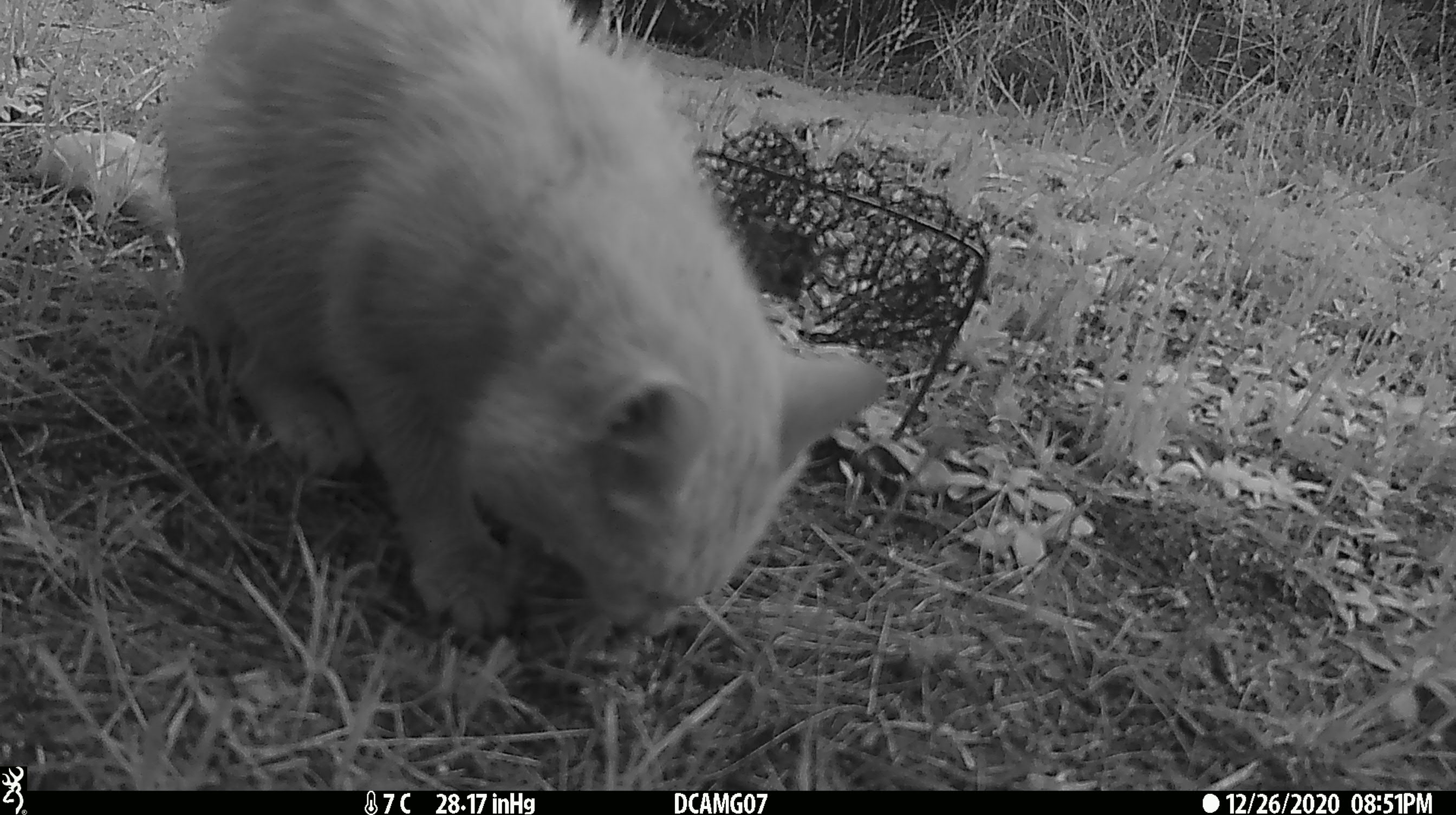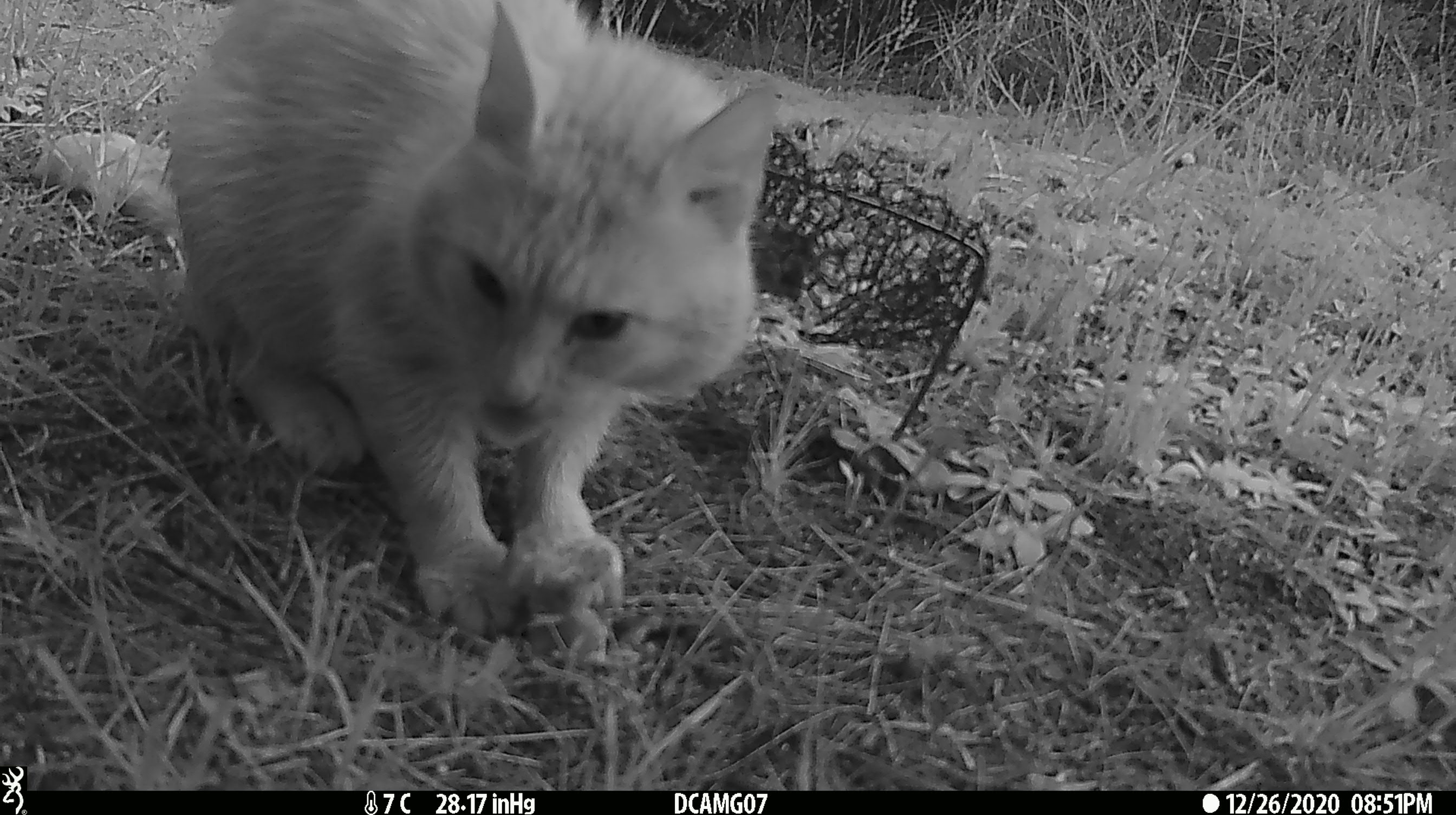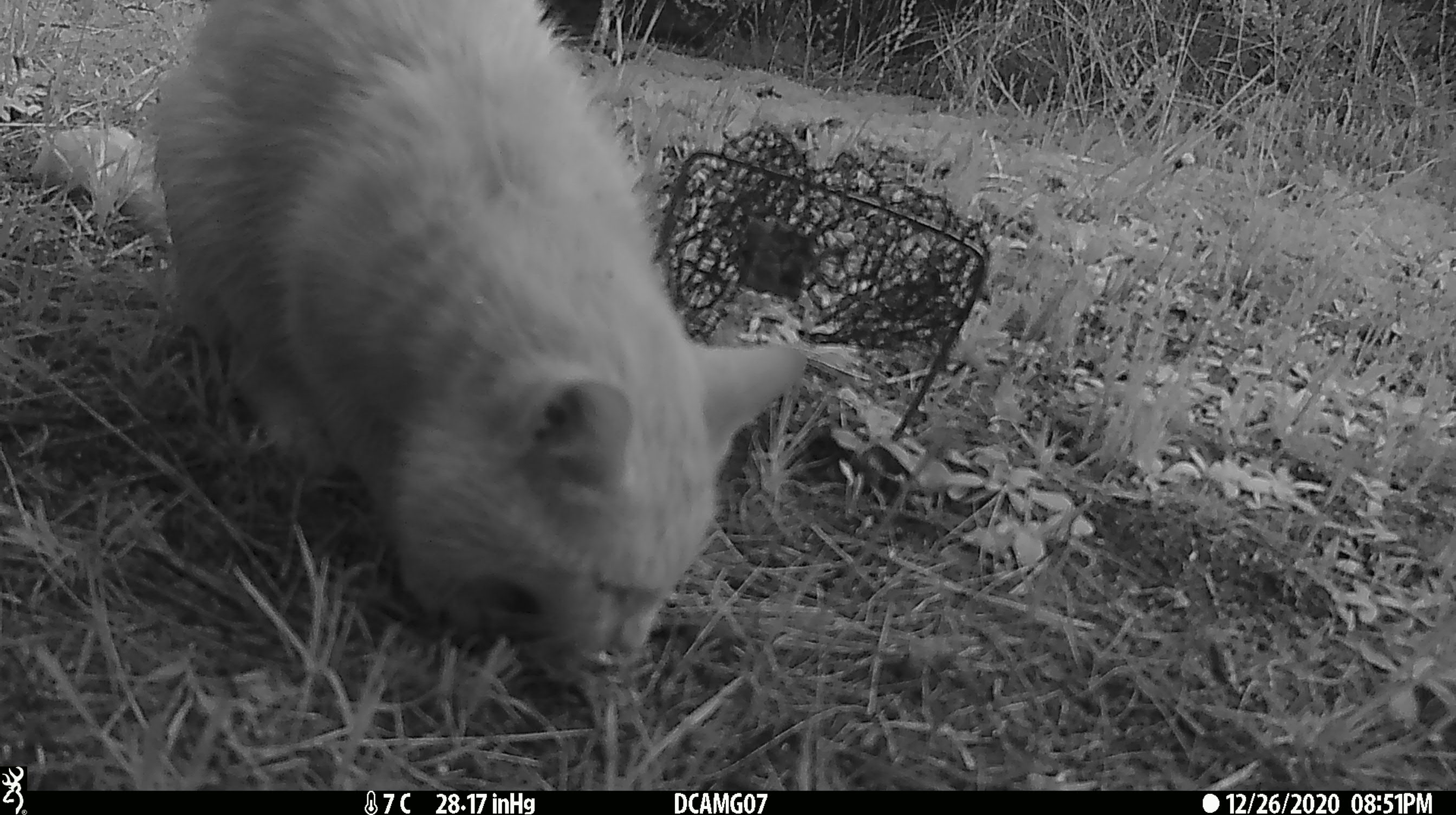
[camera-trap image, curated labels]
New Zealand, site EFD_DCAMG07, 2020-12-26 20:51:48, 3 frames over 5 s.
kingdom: Animalia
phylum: Chordata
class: Mammalia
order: Carnivora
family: Felidae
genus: Felis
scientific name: Felis catus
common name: domestic cat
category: cat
Cat (domestic cat) (Felis catus).